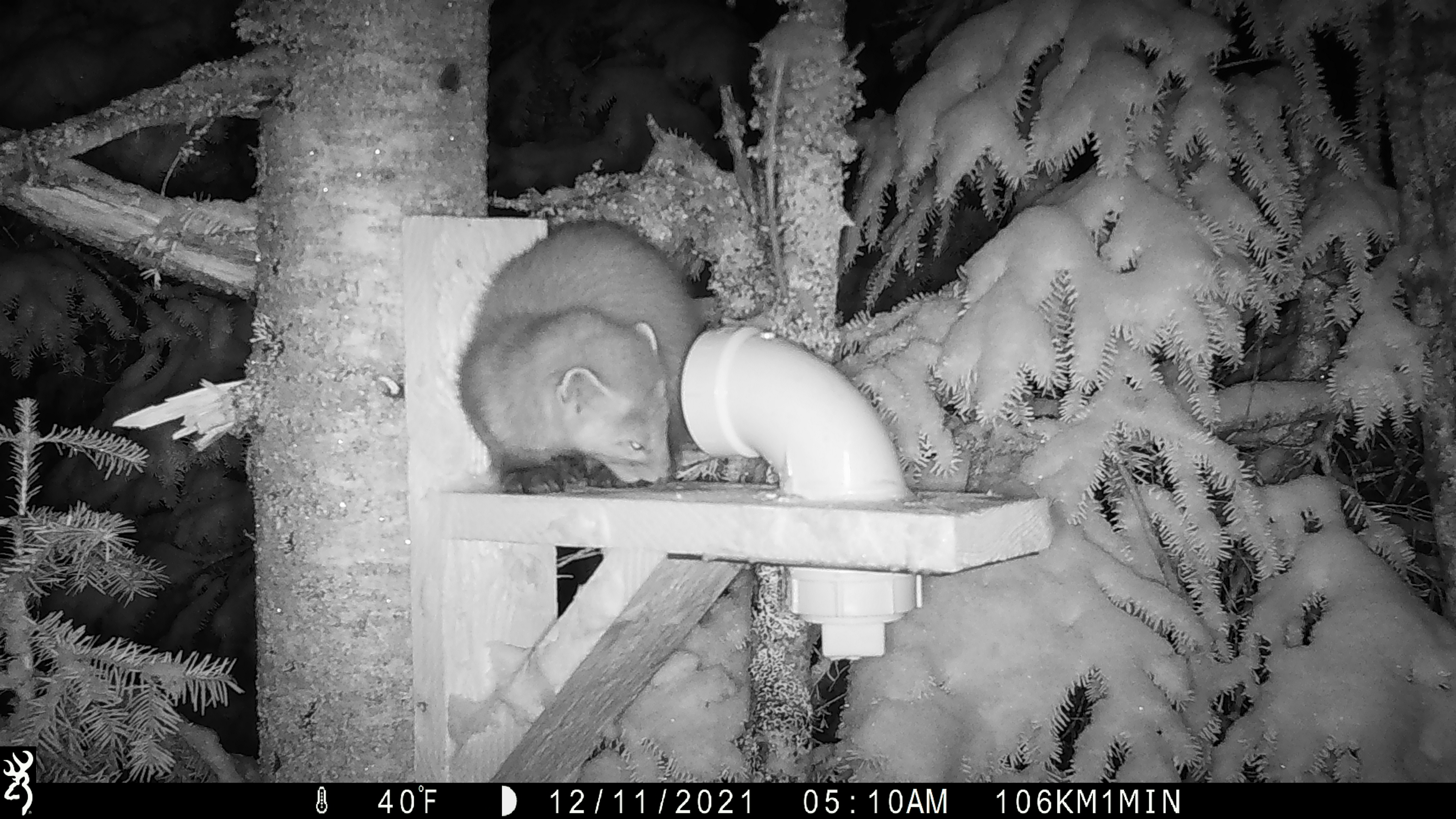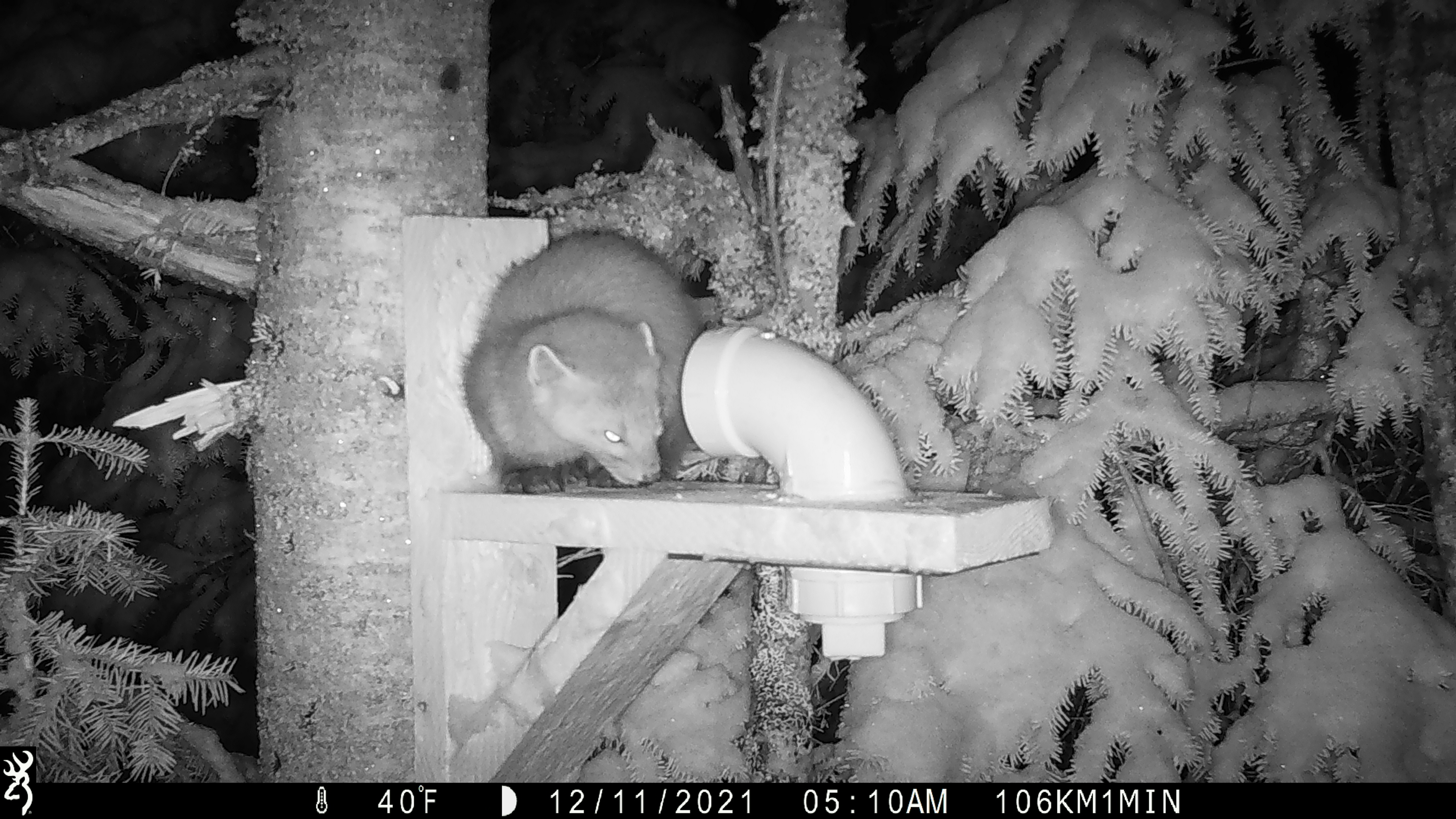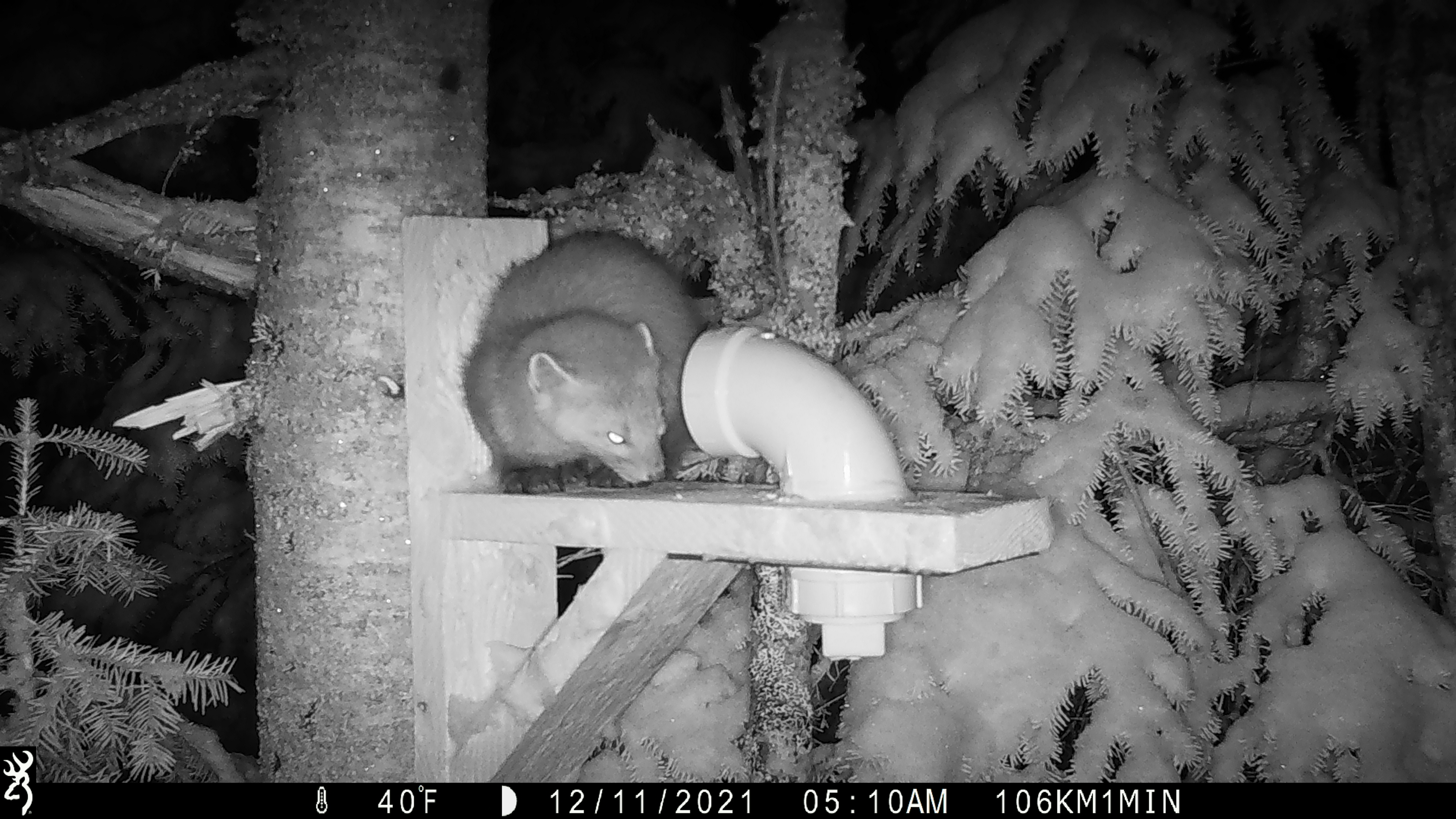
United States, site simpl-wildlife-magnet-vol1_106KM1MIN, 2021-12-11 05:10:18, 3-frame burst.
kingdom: Animalia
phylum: Chordata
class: Mammalia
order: Carnivora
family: Mustelidae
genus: Martes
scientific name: Martes americana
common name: american marten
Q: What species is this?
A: American marten (Martes americana).